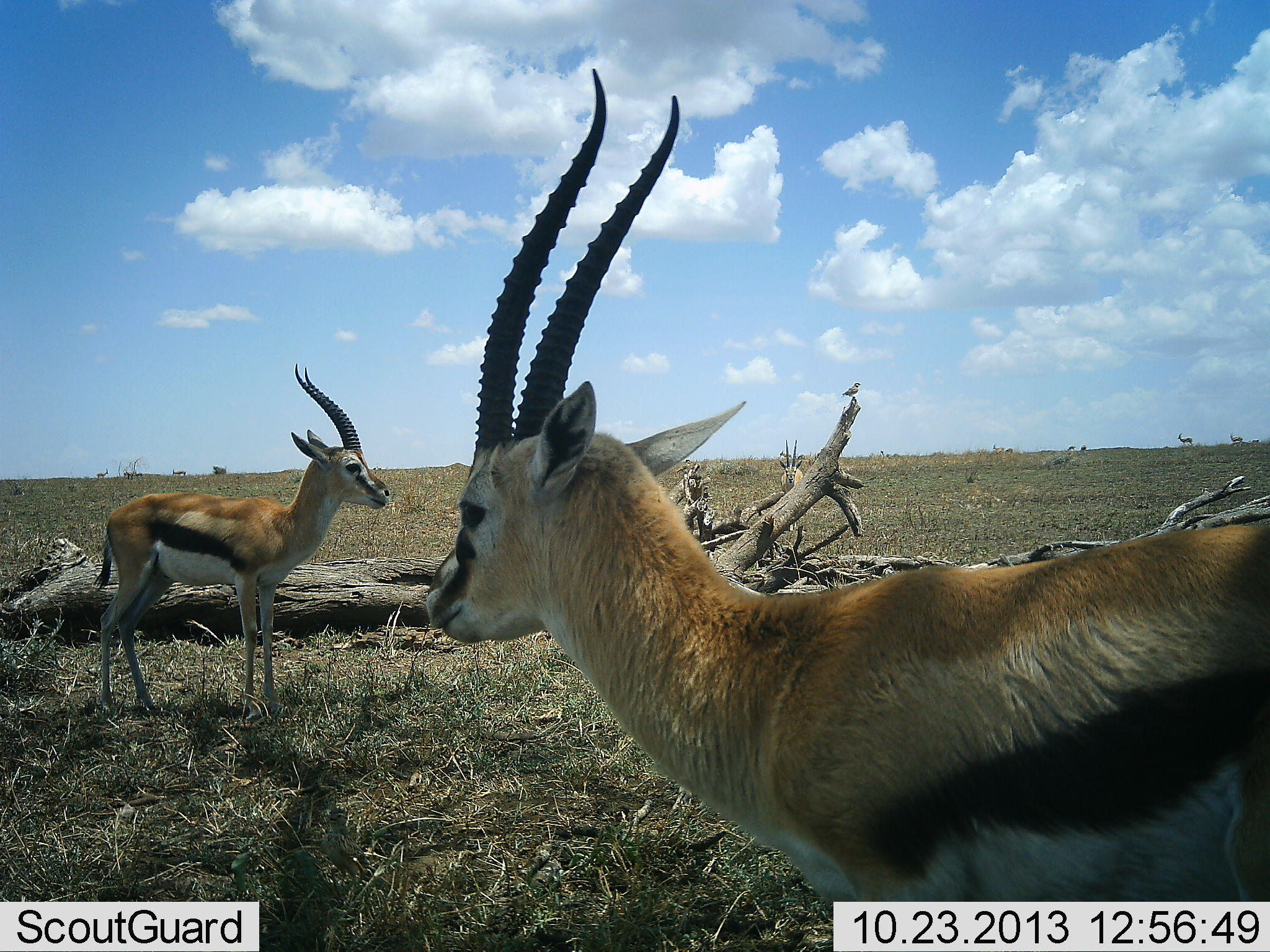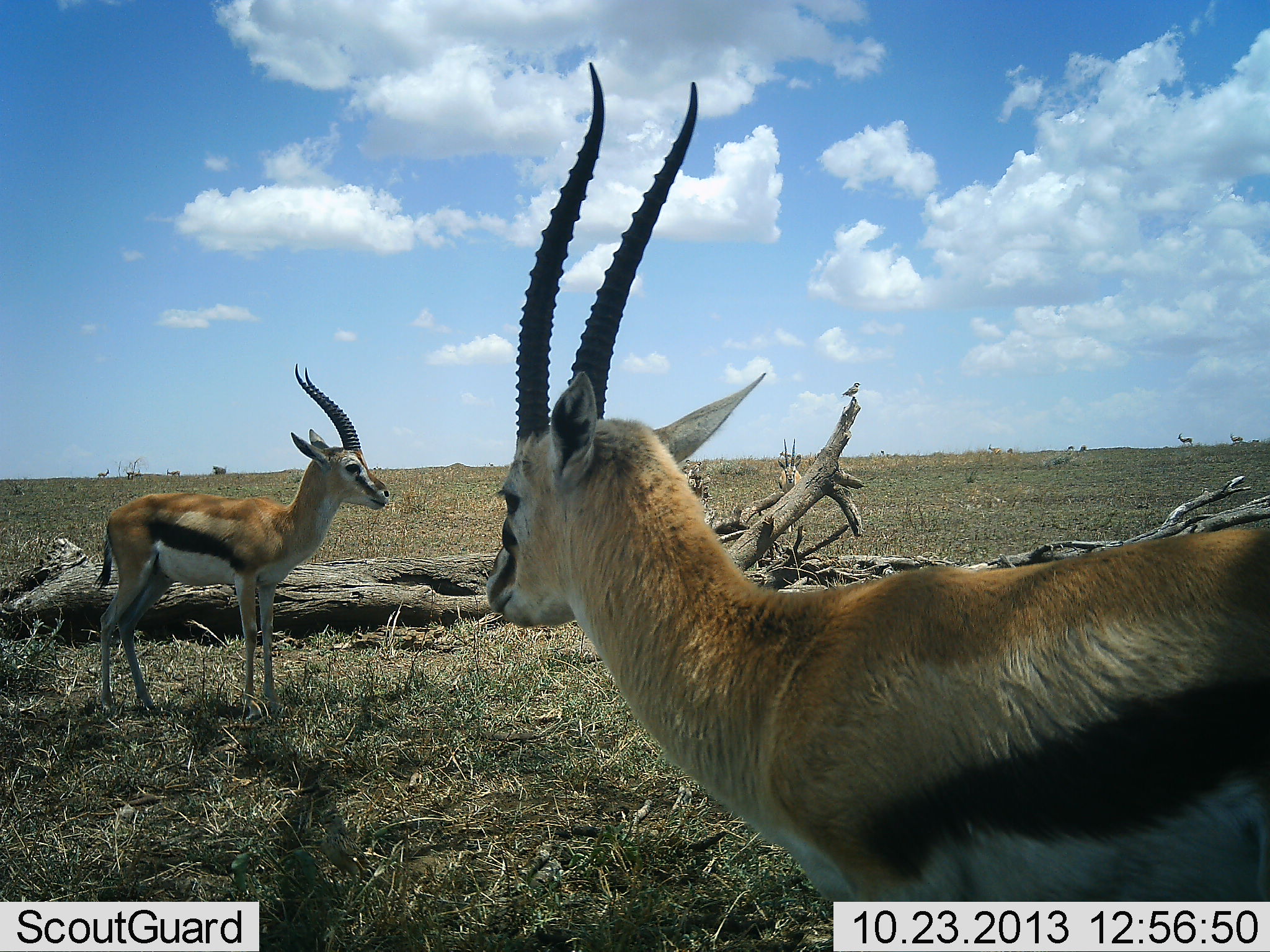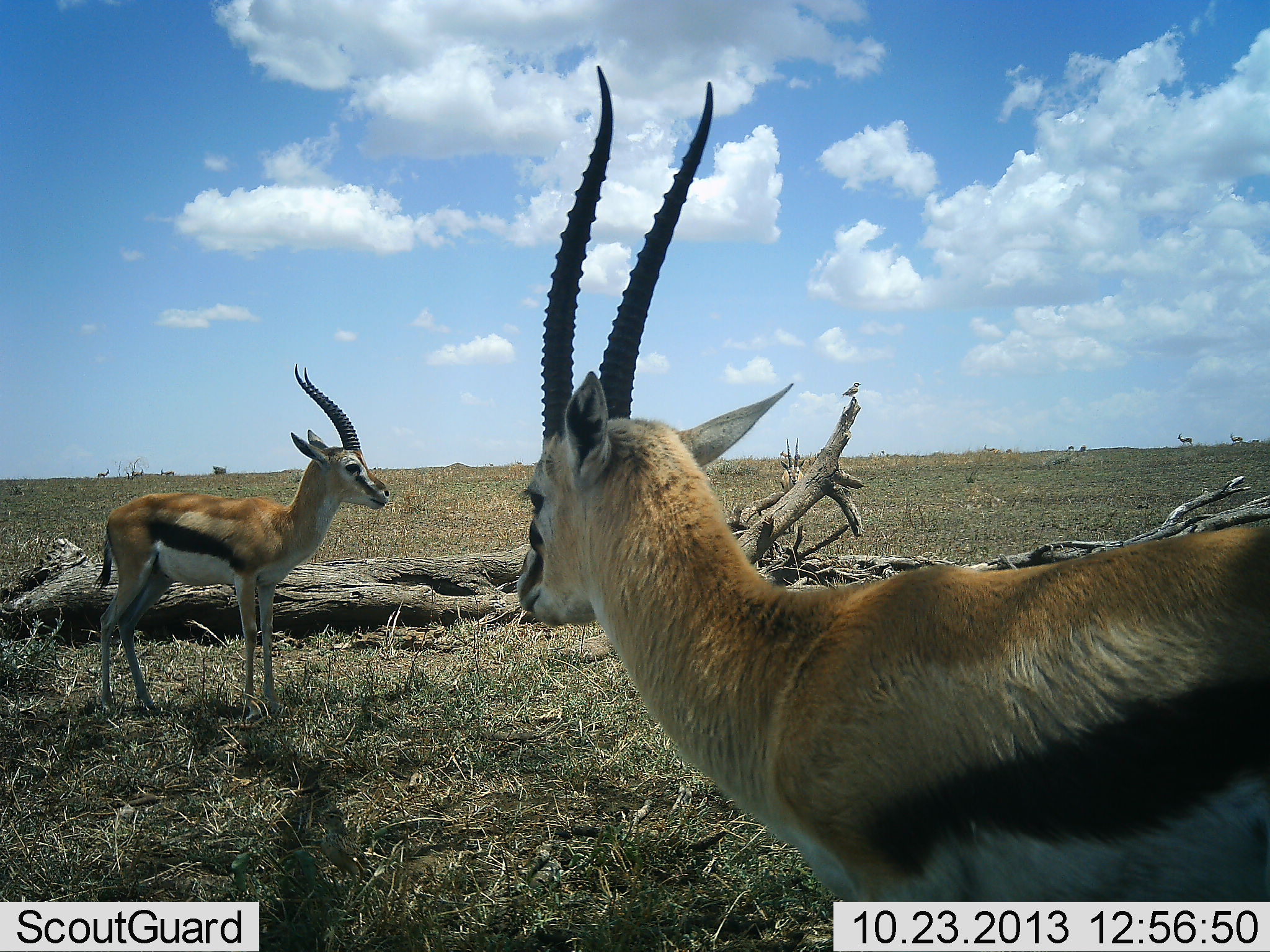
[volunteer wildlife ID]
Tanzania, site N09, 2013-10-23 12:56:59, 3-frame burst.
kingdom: Animalia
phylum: Chordata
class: Mammalia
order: Artiodactyla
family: Bovidae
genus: Eudorcas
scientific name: Eudorcas thomsonii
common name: thomson's gazelle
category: gazellethomsons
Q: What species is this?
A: Gazellethomsons (thomson's gazelle) (Eudorcas thomsonii).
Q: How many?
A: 2.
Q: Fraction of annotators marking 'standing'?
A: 100%.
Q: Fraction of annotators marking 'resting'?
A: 0%.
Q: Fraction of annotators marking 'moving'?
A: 18%.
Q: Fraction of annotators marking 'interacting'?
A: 9%.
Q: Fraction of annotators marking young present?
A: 0%.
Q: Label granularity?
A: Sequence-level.